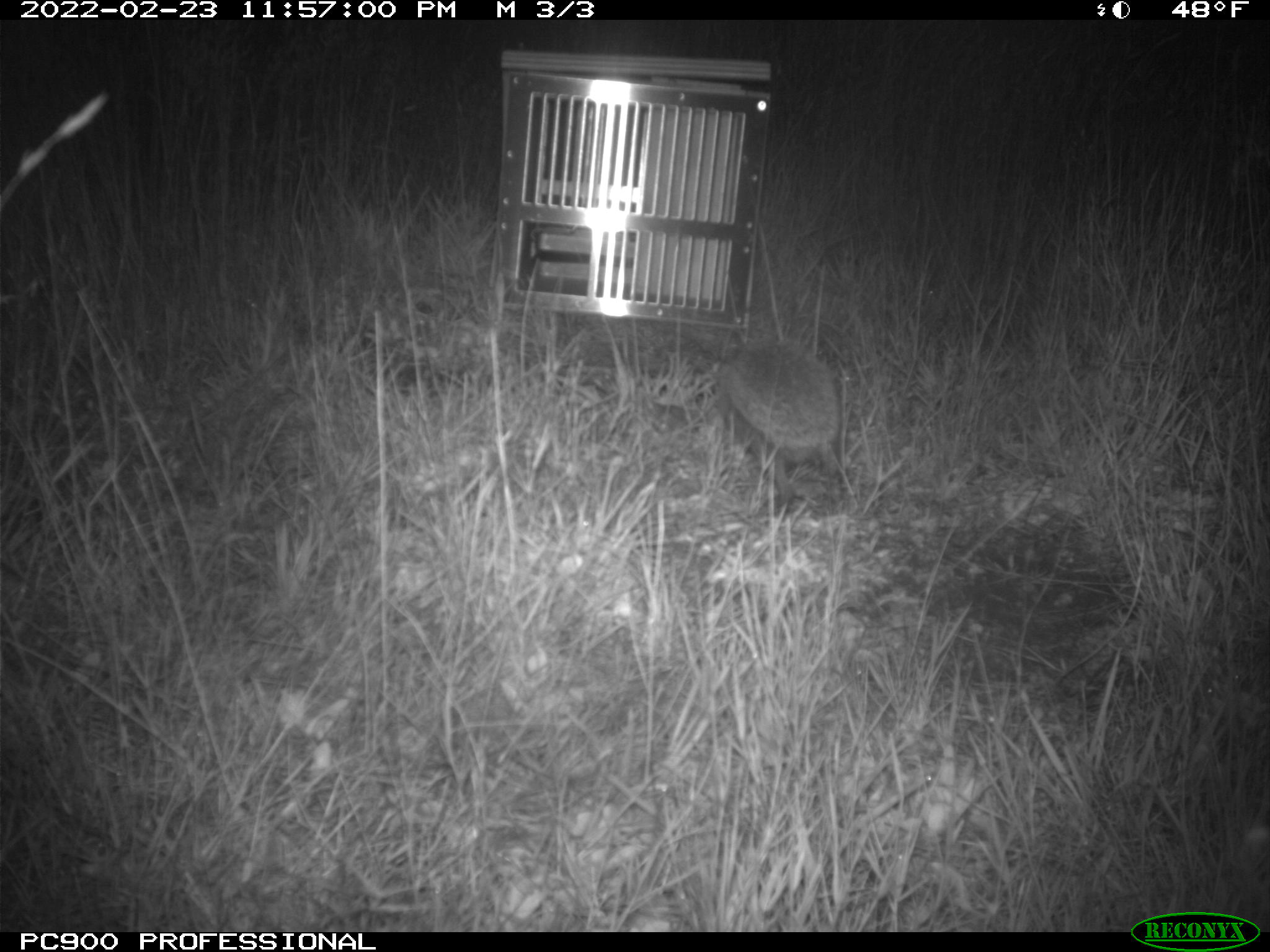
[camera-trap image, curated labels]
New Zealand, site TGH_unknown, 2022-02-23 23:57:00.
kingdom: Animalia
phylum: Chordata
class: Mammalia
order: Eulipotyphla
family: Erinaceidae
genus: Erinaceus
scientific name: Erinaceus europaeus europaeus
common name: european hedgehog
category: hedgehog